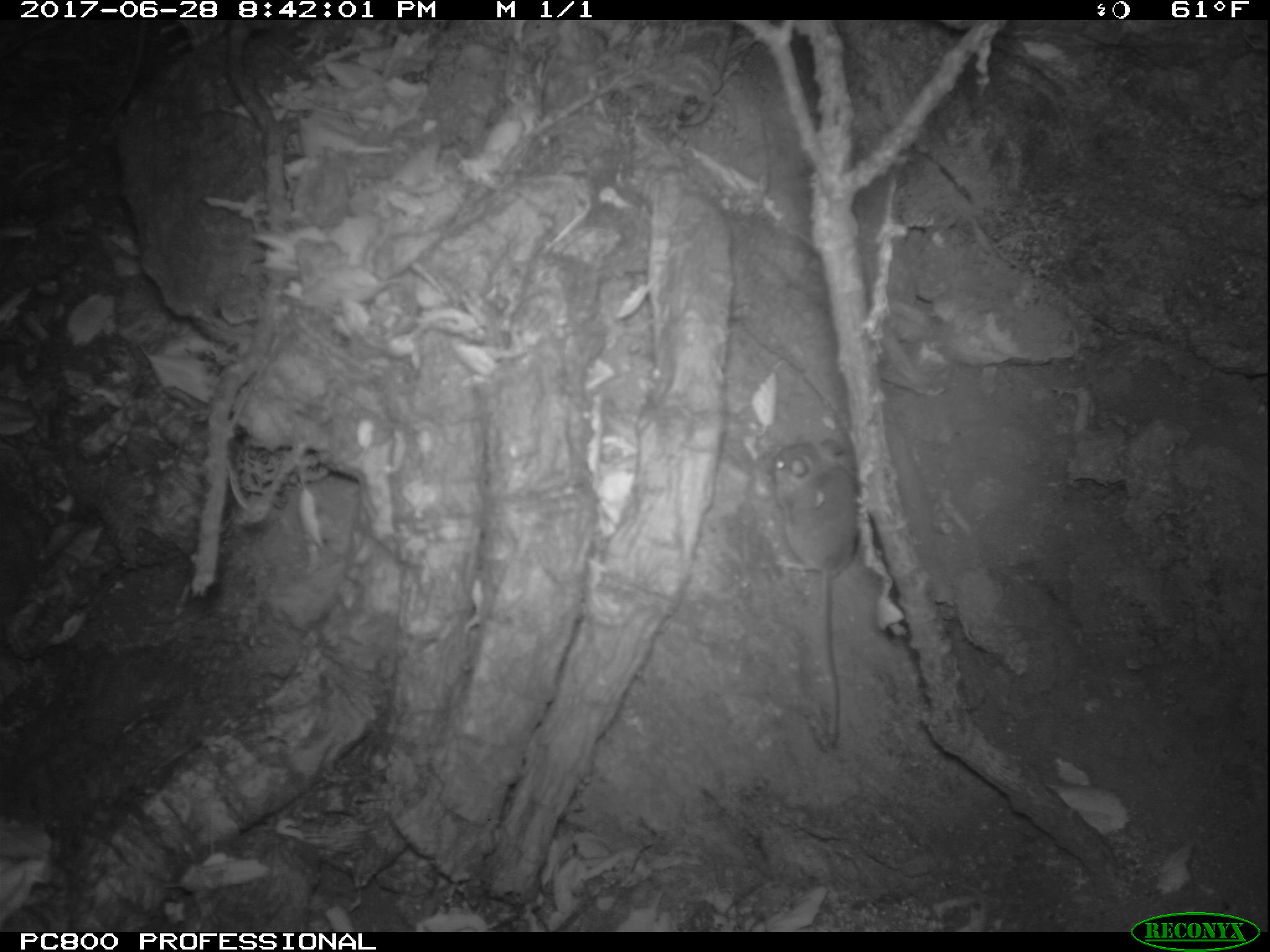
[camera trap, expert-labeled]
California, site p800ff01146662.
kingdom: Animalia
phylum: Chordata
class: Mammalia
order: Rodentia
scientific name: Rodentia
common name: rodent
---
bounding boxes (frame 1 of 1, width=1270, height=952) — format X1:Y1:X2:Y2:
rodent: 767:436:860:752